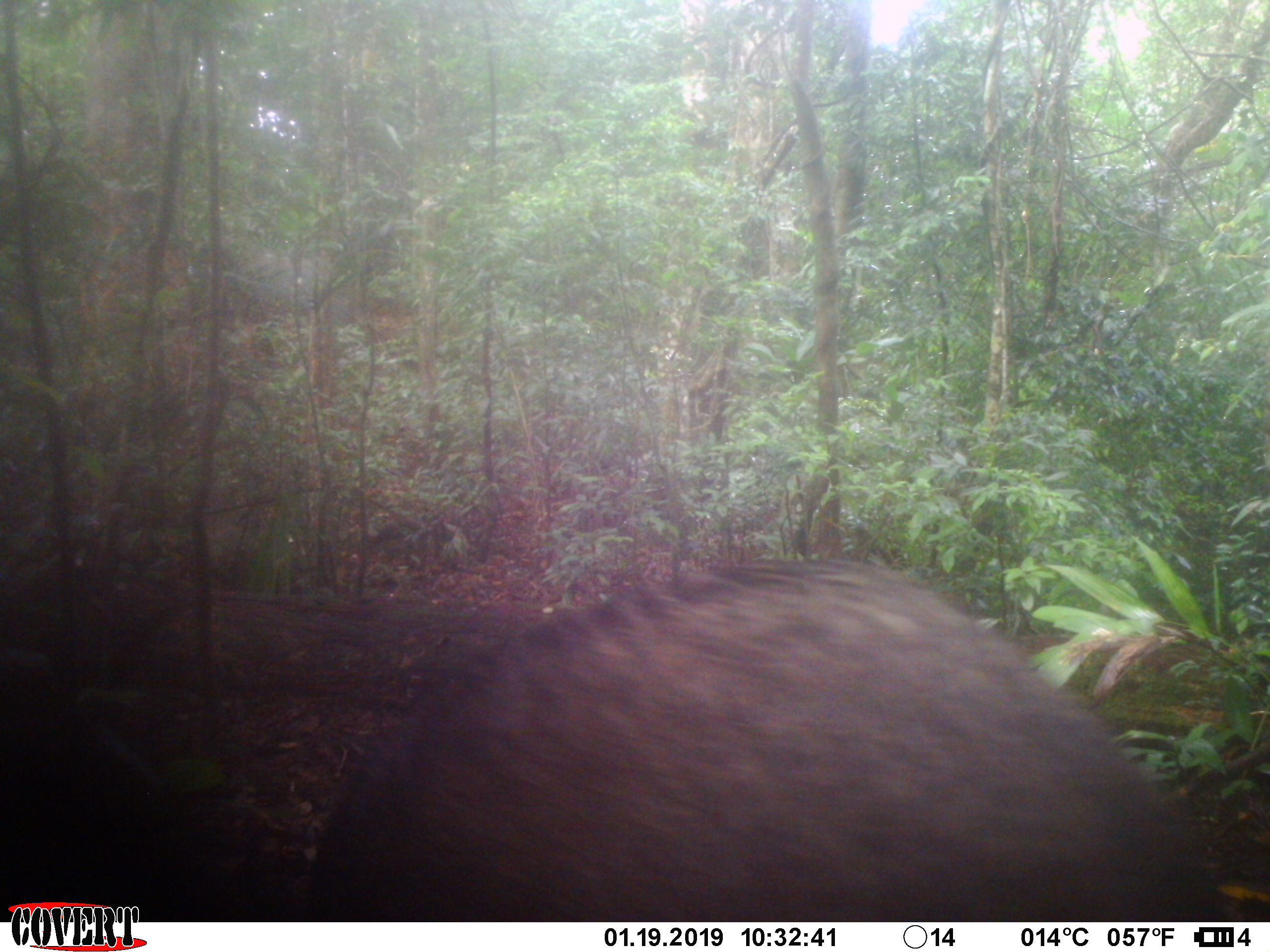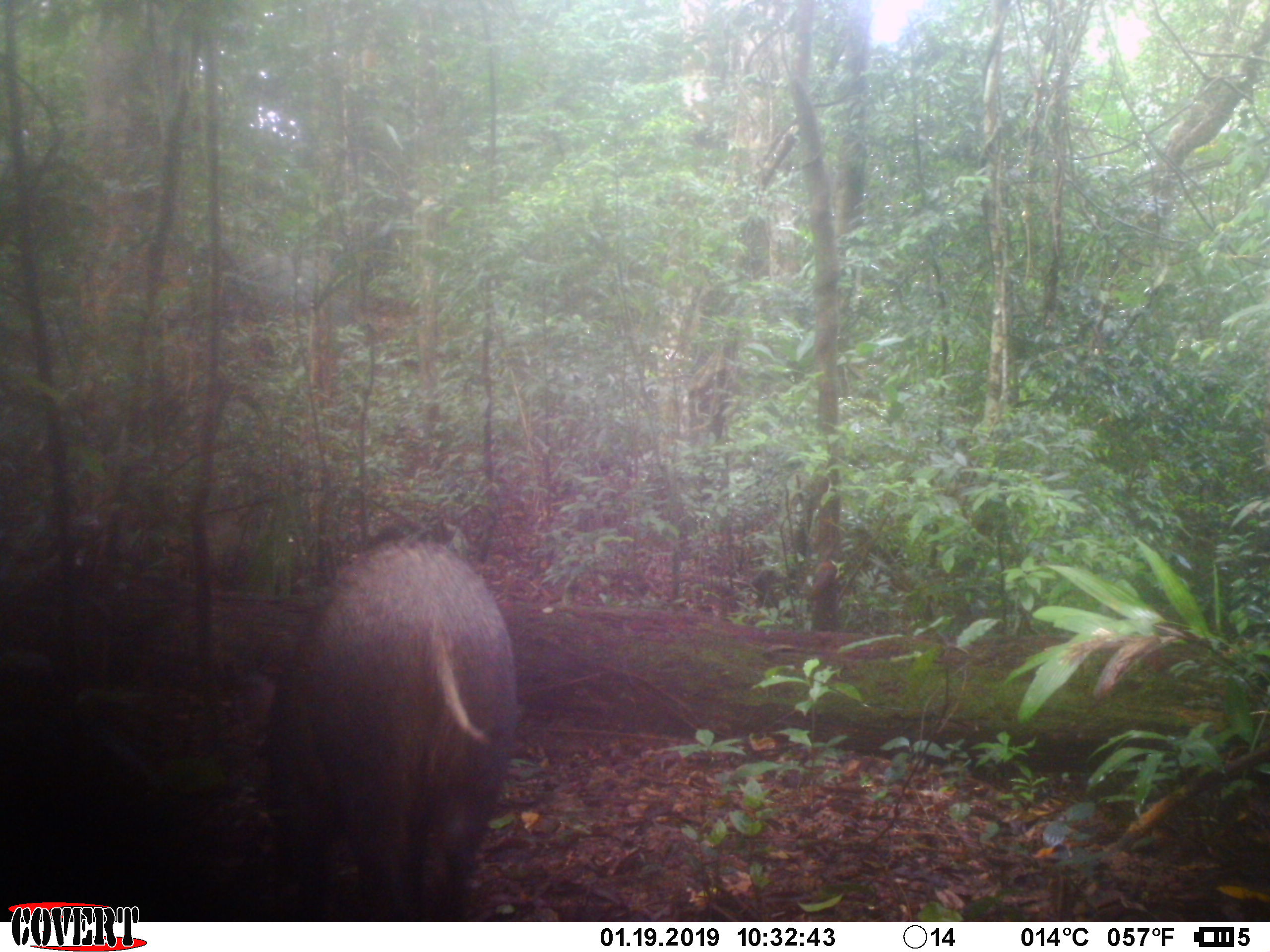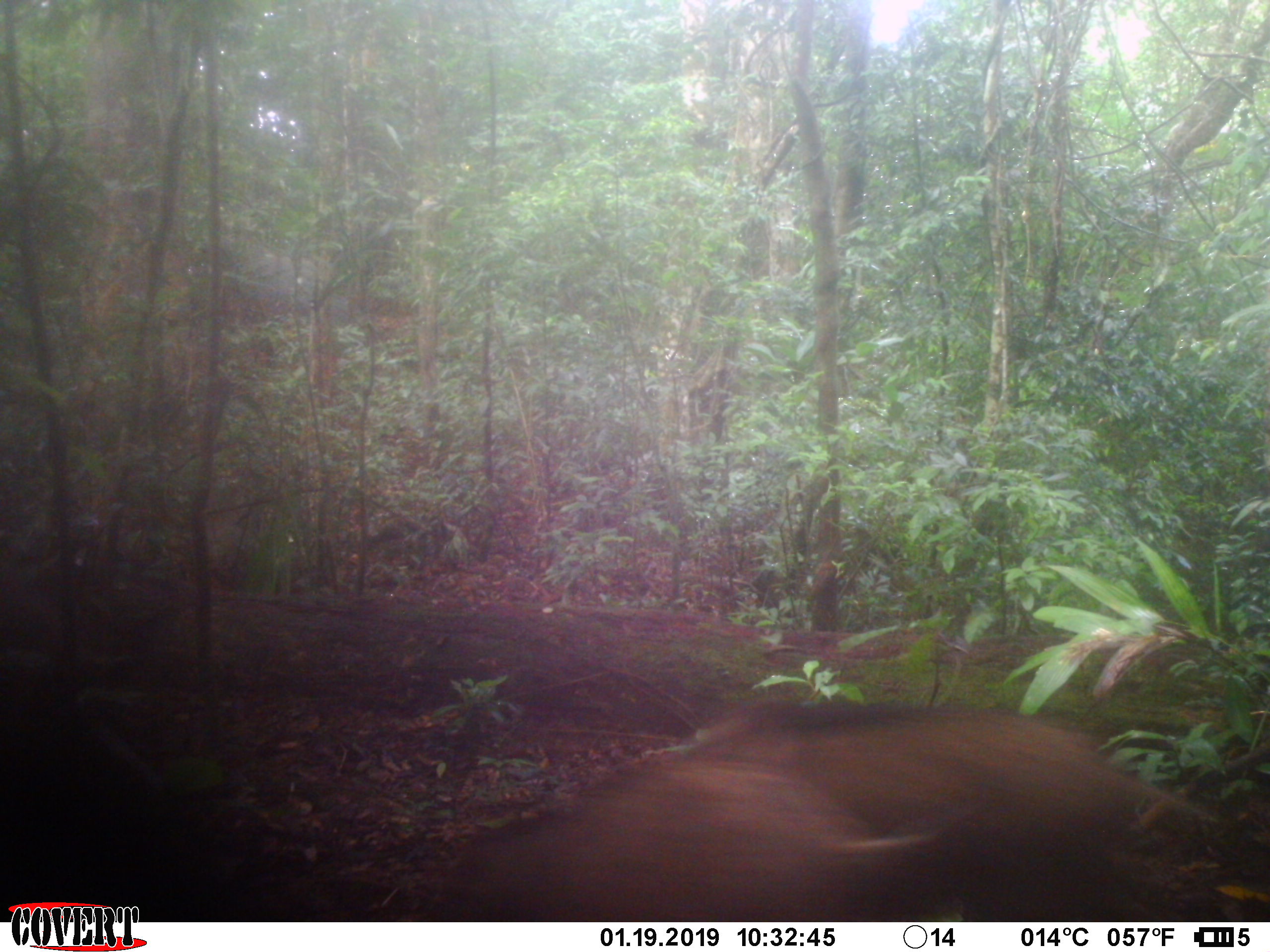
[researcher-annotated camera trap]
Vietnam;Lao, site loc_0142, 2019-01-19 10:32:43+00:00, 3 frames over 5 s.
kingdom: Animalia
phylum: Chordata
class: Mammalia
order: Artiodactyla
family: Suidae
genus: Sus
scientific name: Sus scrofa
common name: eurasian wild pig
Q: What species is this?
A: Eurasian wild pig (Sus scrofa).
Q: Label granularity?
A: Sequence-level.